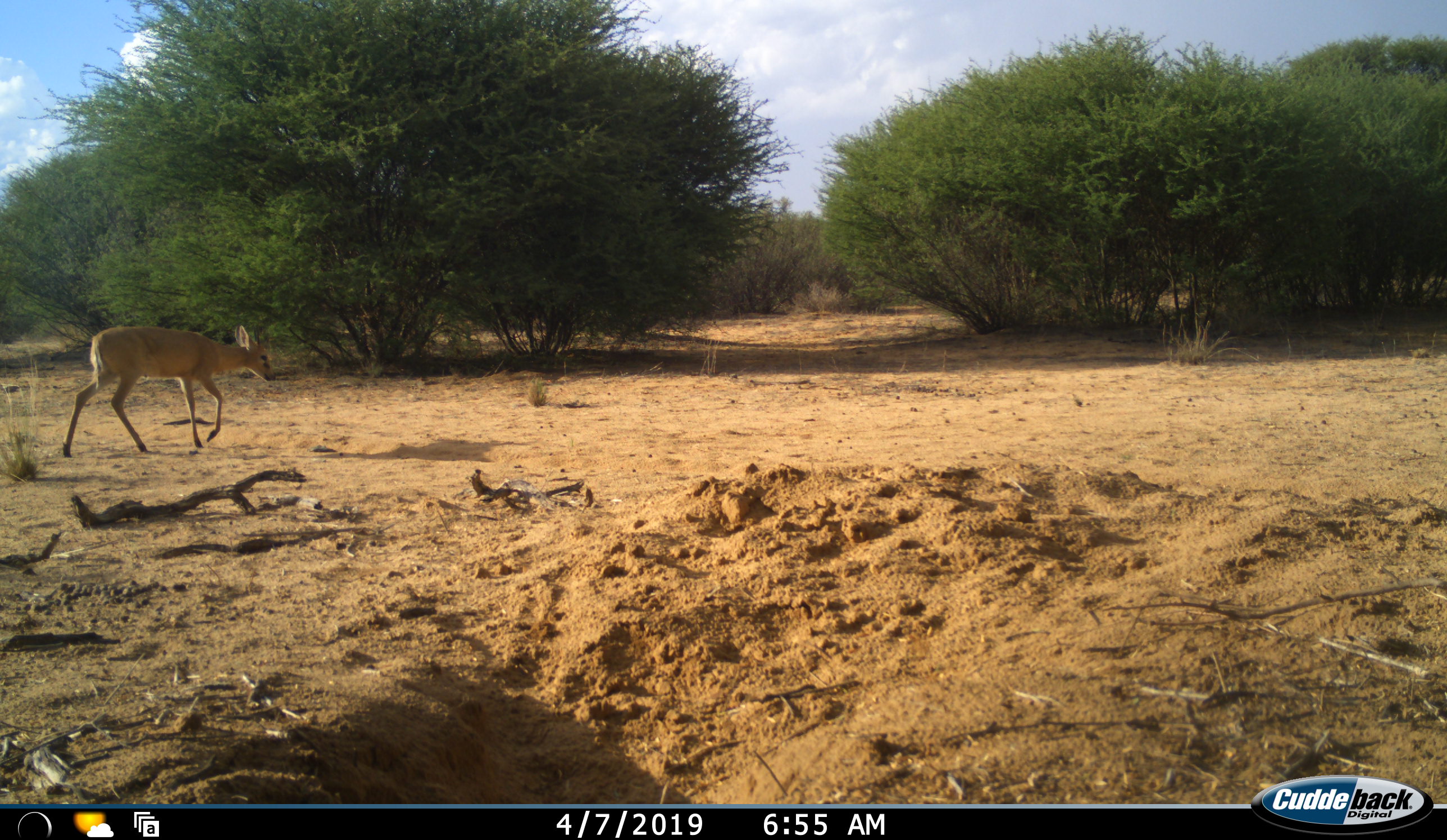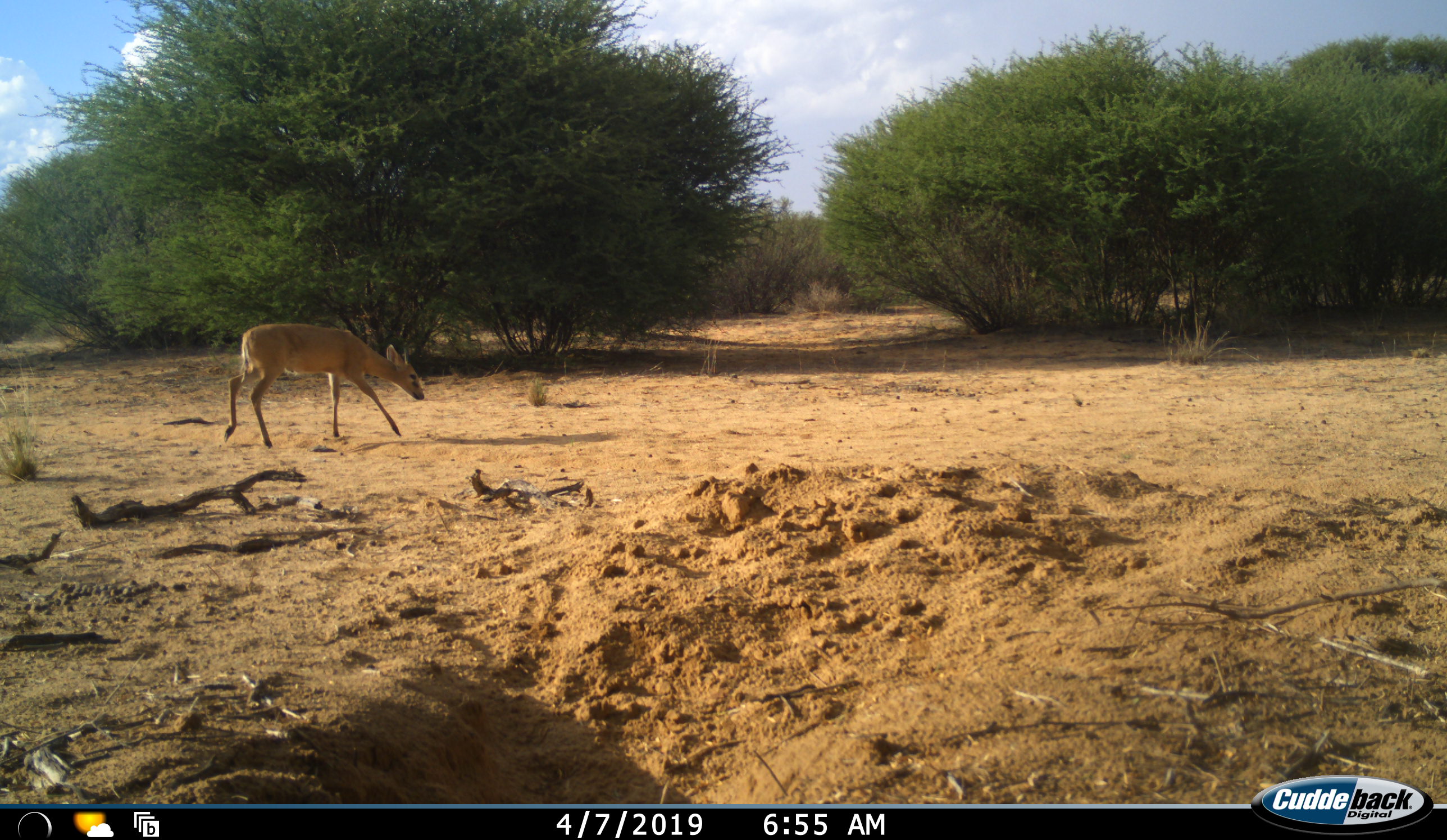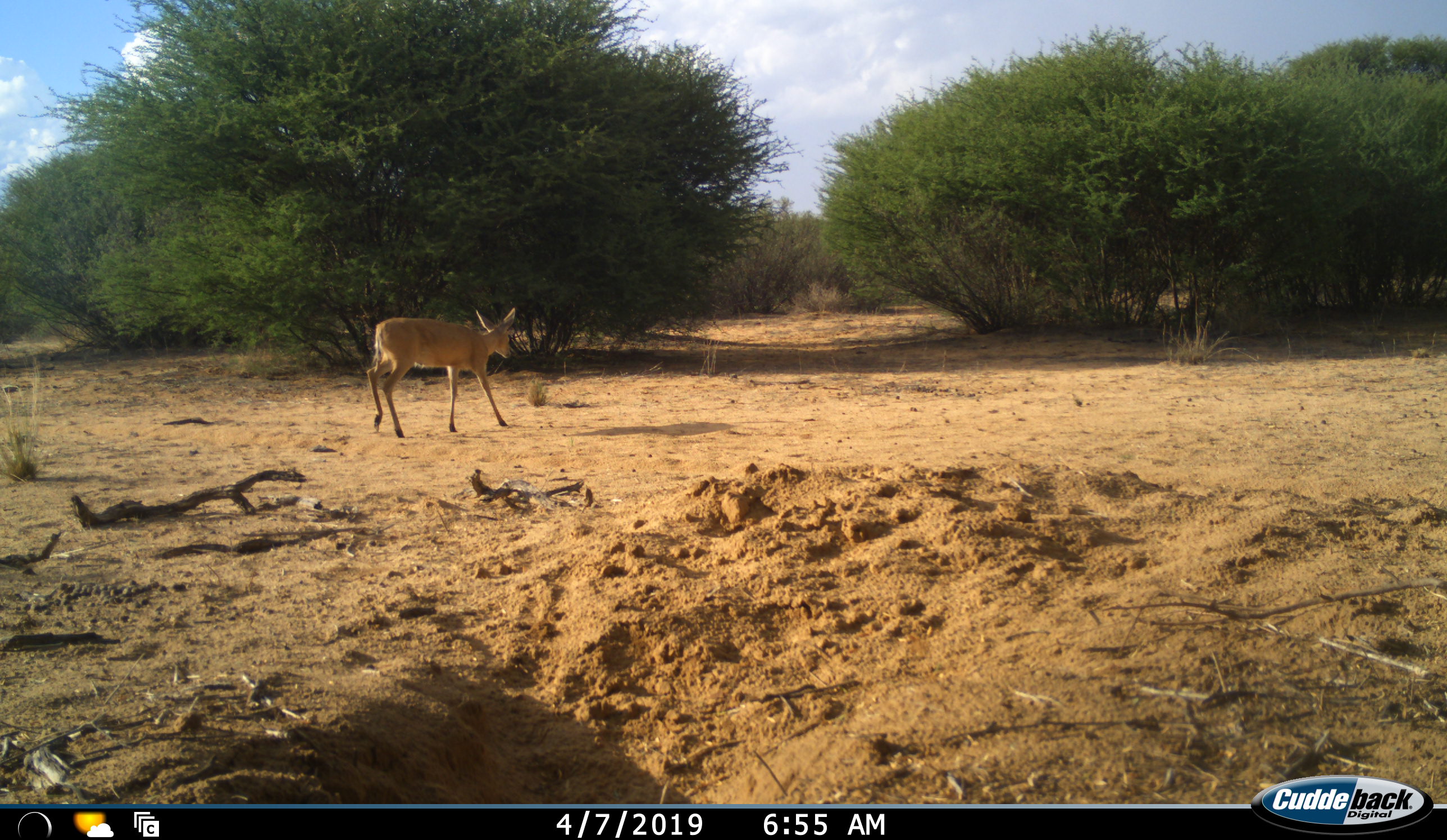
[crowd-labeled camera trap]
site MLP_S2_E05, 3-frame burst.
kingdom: Animalia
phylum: Chordata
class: Mammalia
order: Artiodactyla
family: Bovidae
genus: Sylvicapra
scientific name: Sylvicapra grimmia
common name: common duiker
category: duikercommongrey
Duikercommongrey (common duiker) (Sylvicapra grimmia), count 1. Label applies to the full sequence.